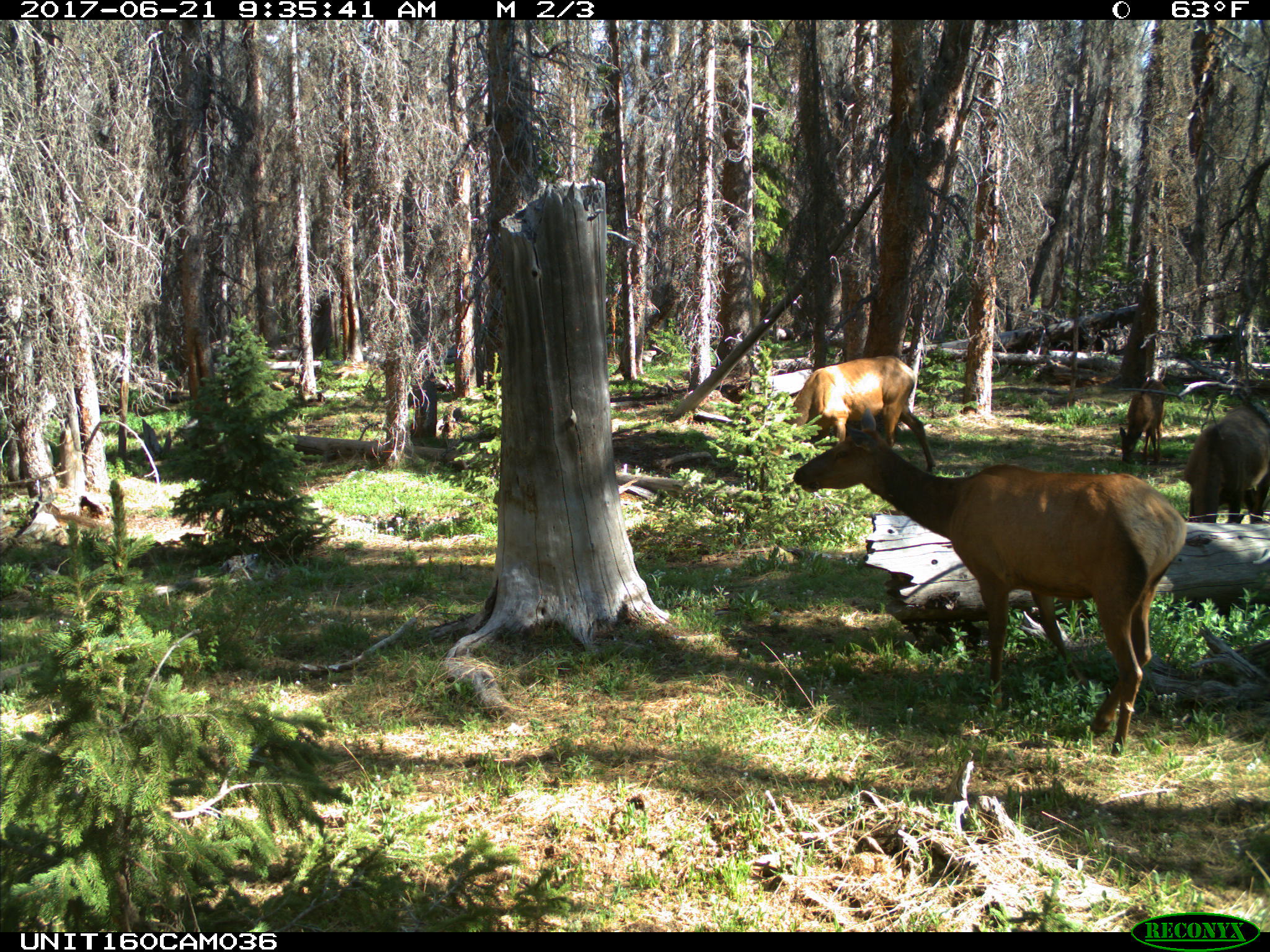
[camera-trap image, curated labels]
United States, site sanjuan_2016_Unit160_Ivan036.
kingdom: Animalia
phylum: Chordata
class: Mammalia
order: Artiodactyla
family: Cervidae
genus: Cervus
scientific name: Cervus elaphus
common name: red deer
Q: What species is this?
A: Cervus elaphus (red deer).